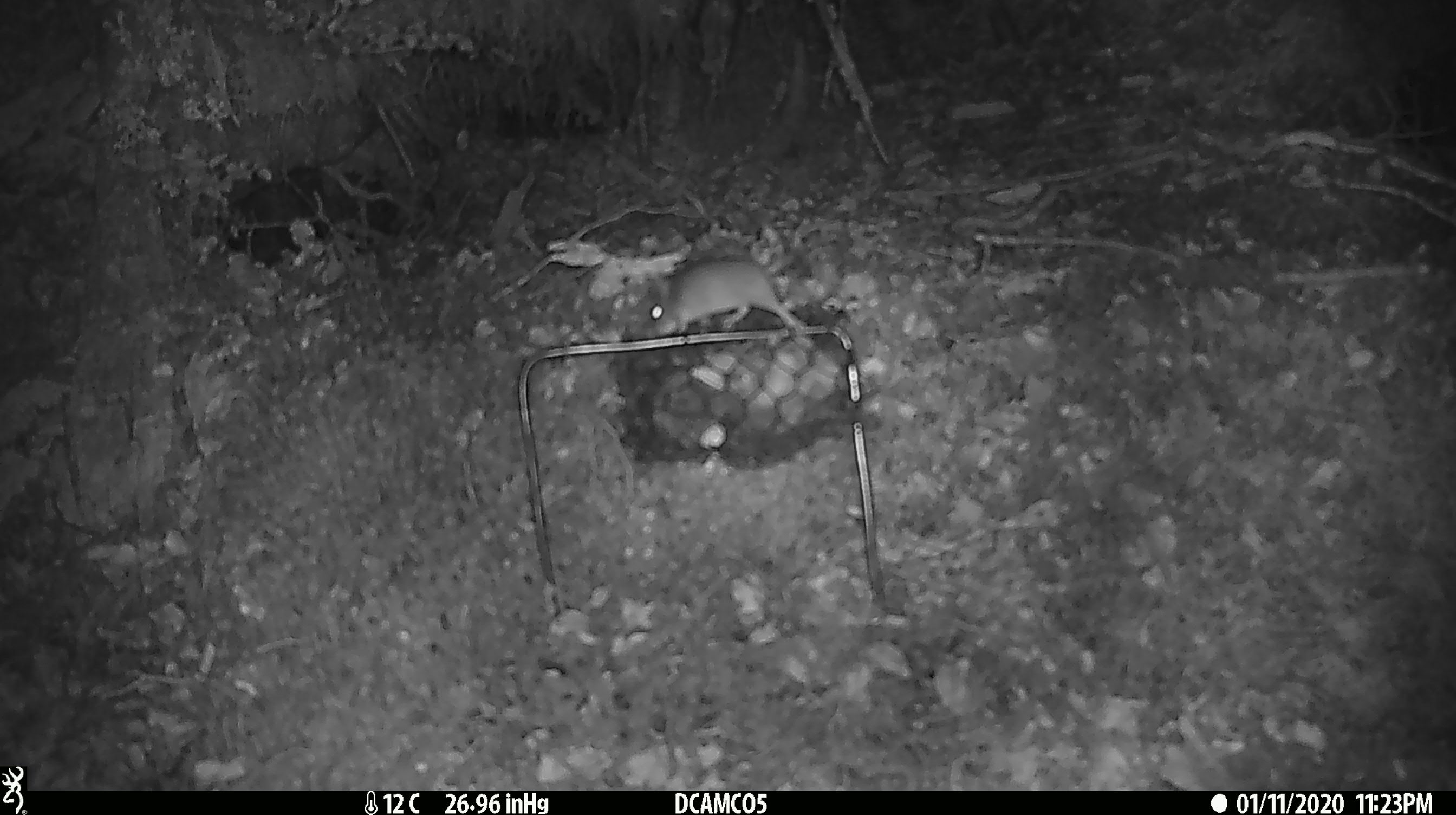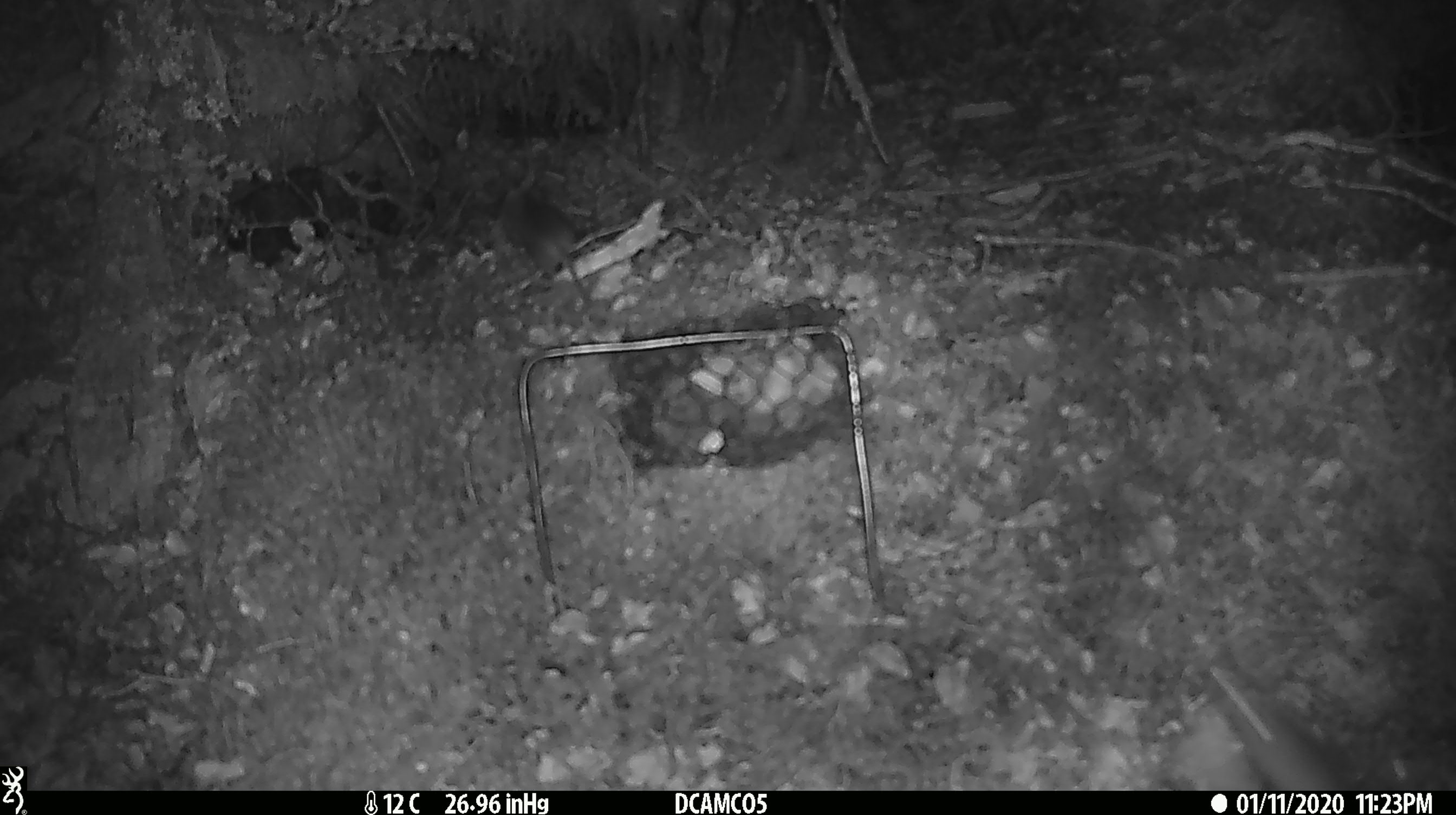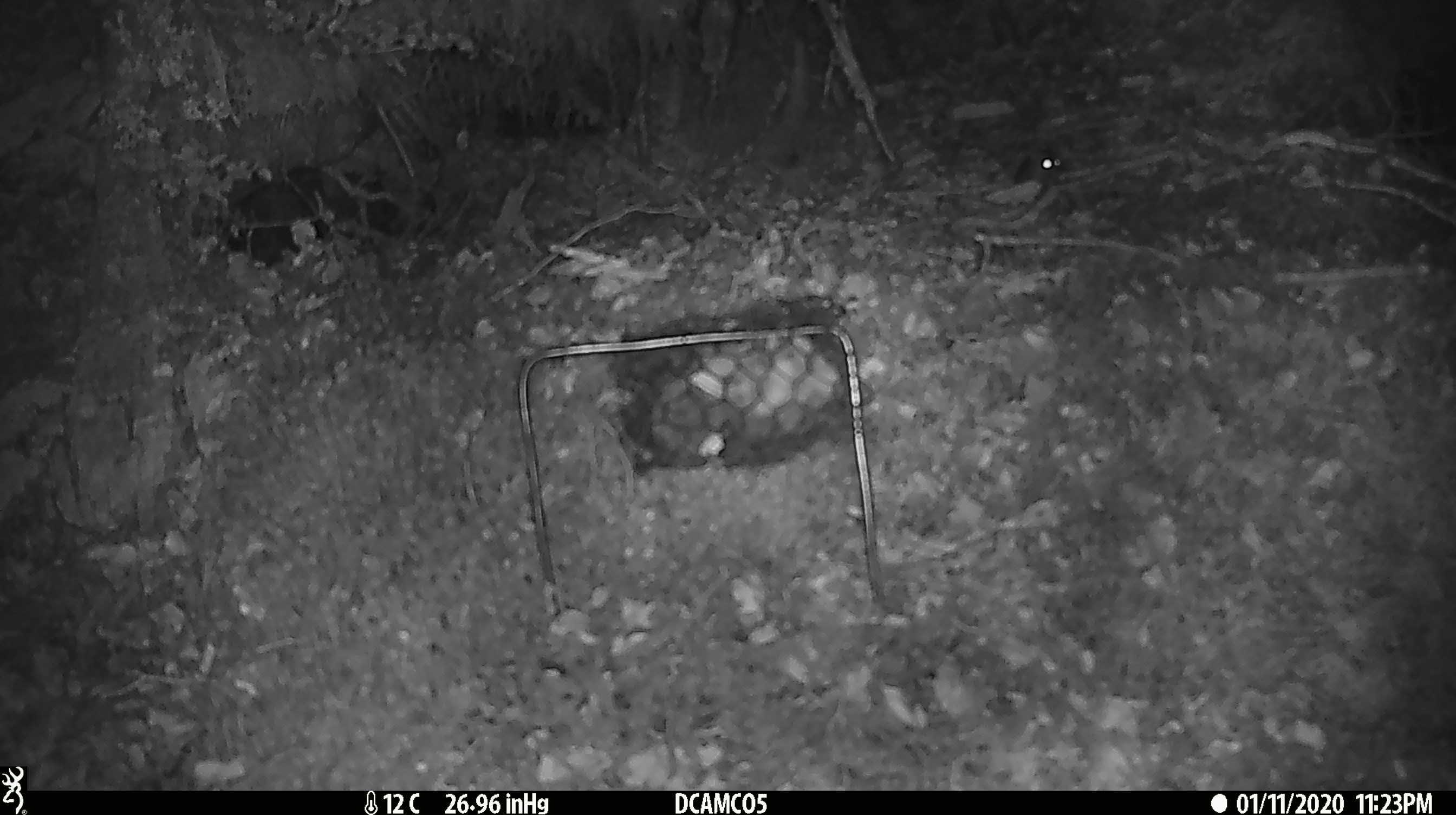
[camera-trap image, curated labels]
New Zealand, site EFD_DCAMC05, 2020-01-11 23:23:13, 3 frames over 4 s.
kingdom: Animalia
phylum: Chordata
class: Mammalia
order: Rodentia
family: Muridae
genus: Mus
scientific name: Mus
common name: mouse